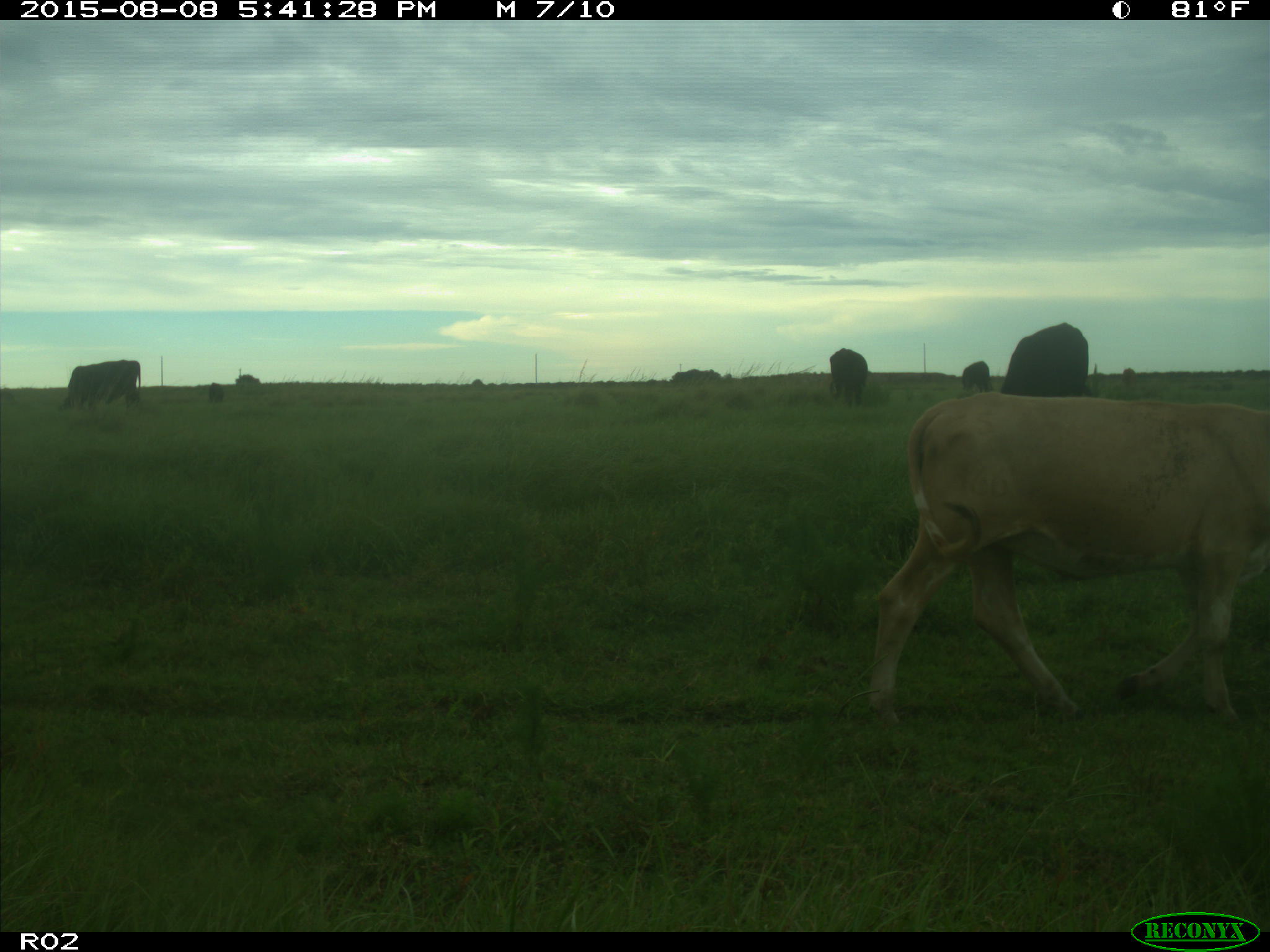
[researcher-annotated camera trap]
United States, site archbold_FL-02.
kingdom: Animalia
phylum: Chordata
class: Mammalia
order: Artiodactyla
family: Bovidae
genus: Bos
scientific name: Bos taurus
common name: domestic cow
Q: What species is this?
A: Bos taurus (domestic cow).